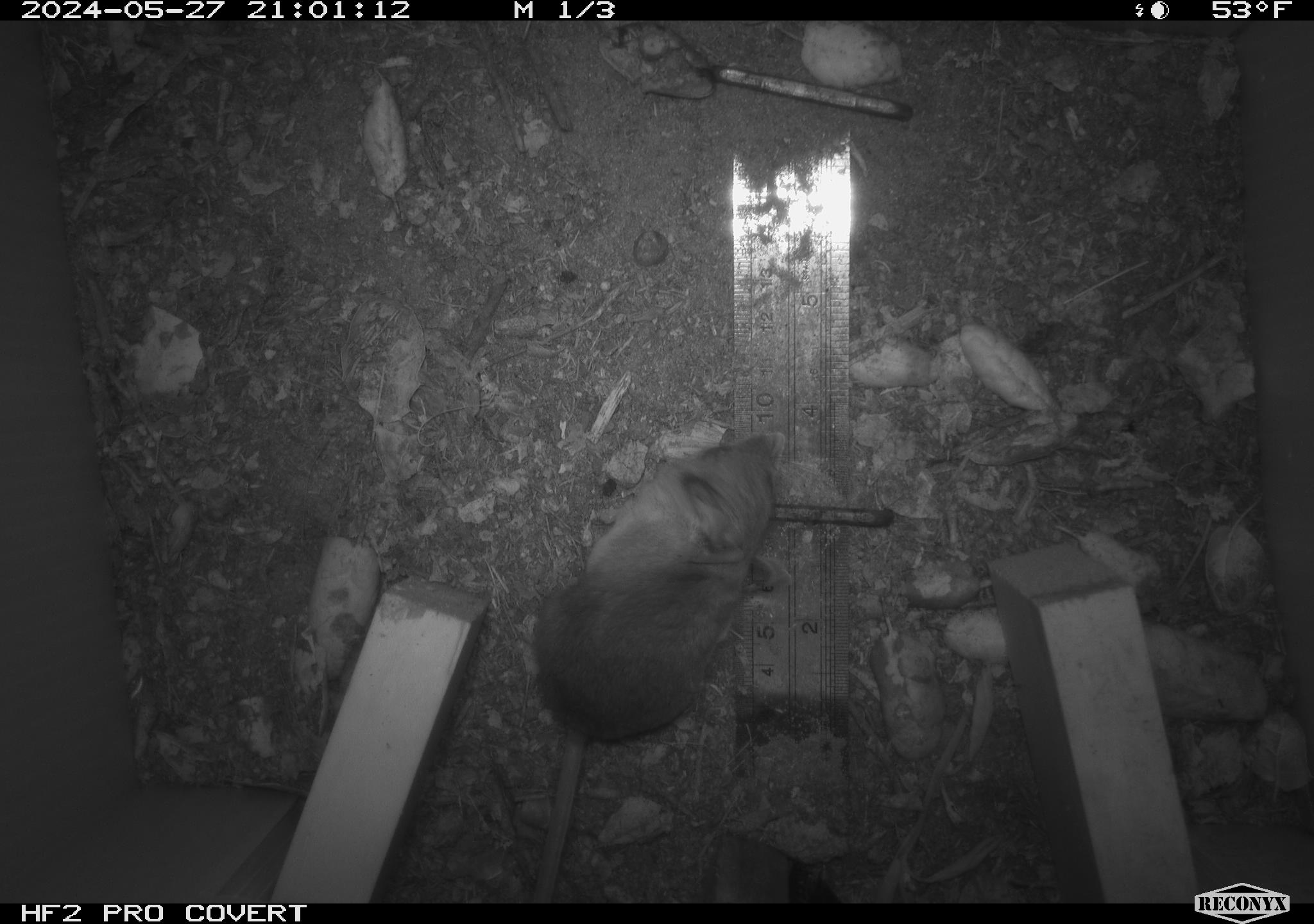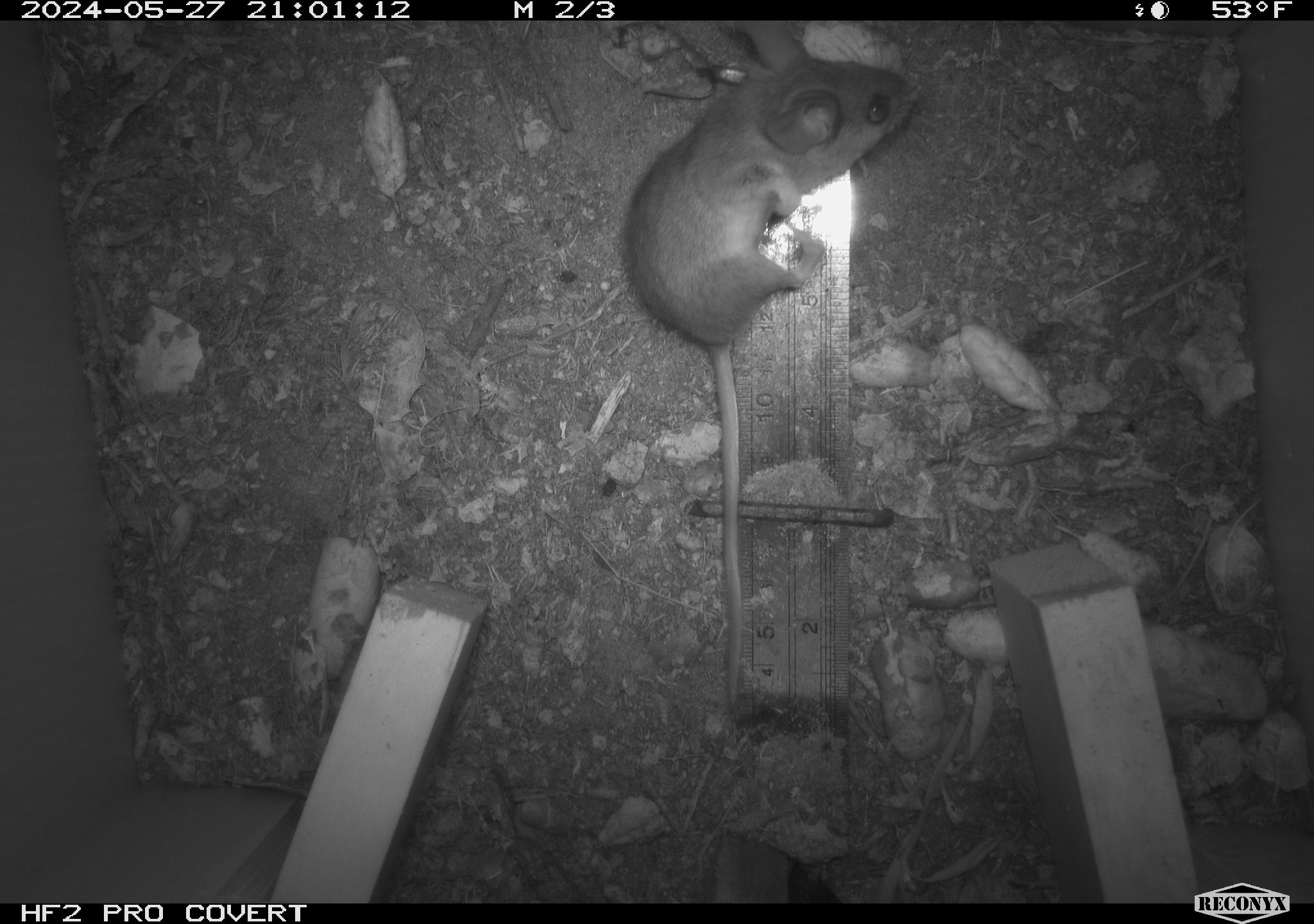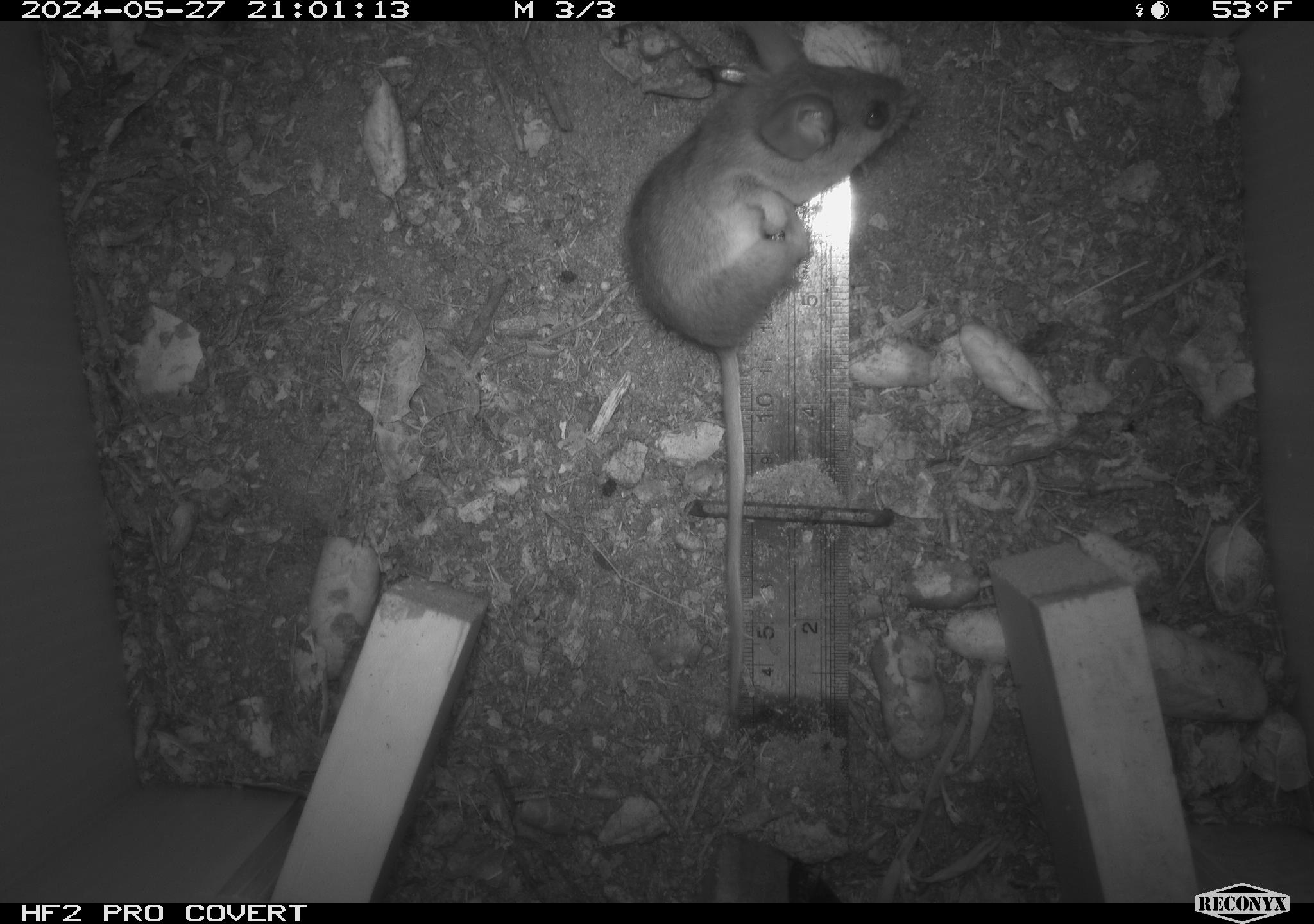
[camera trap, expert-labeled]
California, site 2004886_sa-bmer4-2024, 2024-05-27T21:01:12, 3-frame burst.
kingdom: Animalia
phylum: Chordata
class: Mammalia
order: Rodentia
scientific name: Rodentia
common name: mouse species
Mouse species (Rodentia).